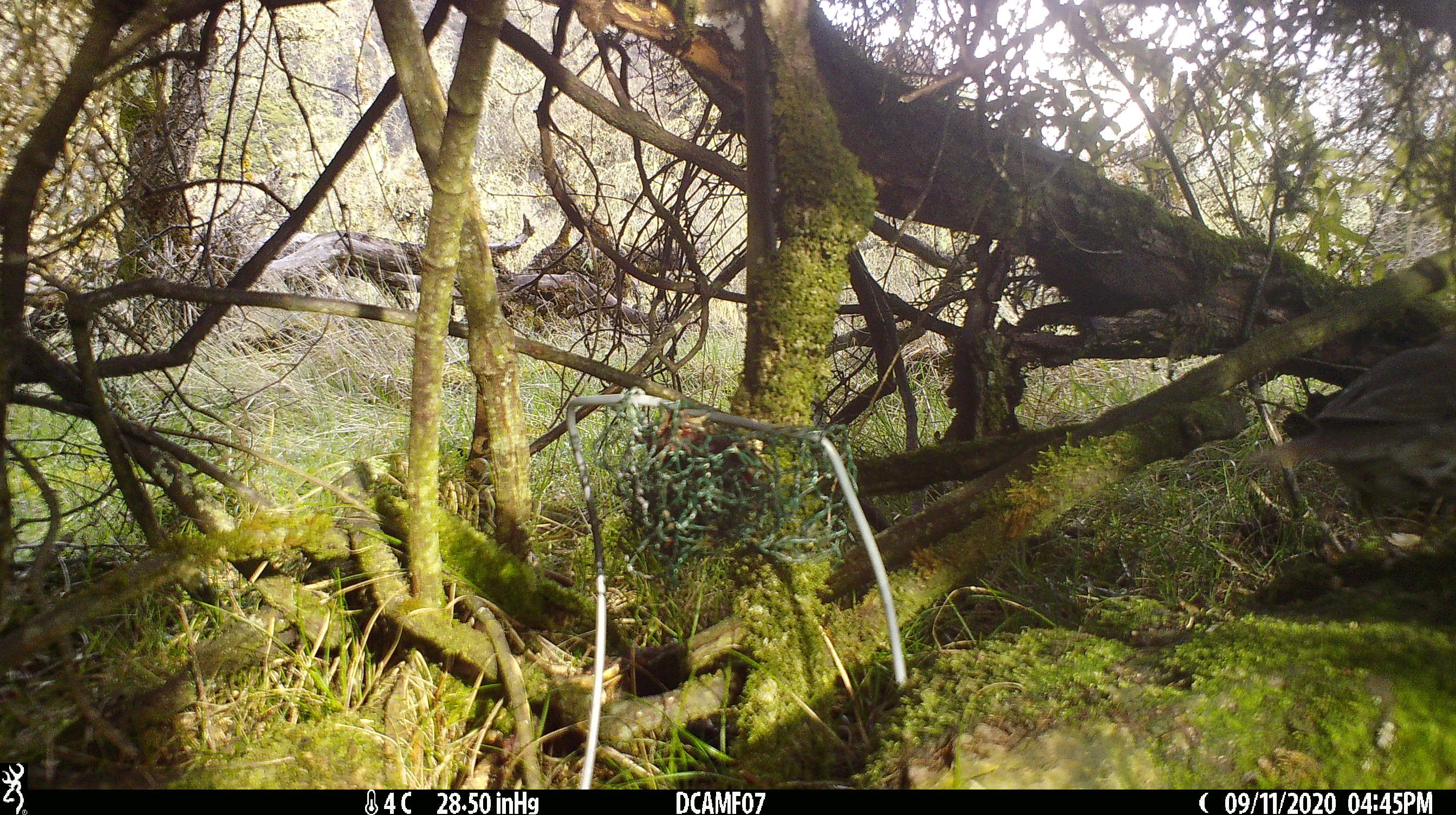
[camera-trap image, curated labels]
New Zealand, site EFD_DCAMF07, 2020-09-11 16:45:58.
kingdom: Animalia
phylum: Chordata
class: Aves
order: Passeriformes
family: Turdidae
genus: Turdus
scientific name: Turdus philomelos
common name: song thrush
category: thrush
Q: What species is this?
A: Thrush (song thrush) (Turdus philomelos).